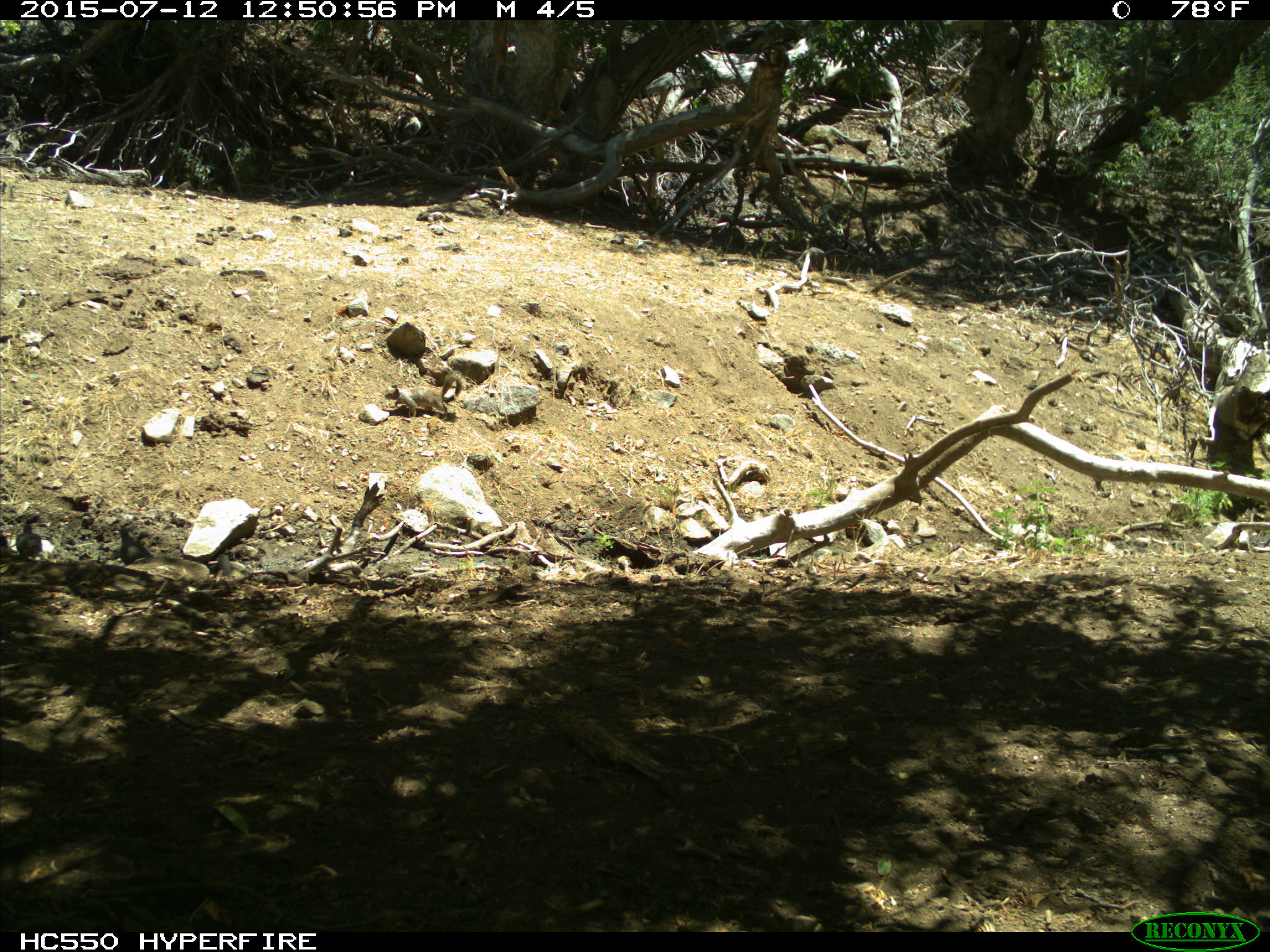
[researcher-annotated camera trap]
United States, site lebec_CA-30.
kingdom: Animalia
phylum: Chordata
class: Aves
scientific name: Aves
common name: birds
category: unidentified bird